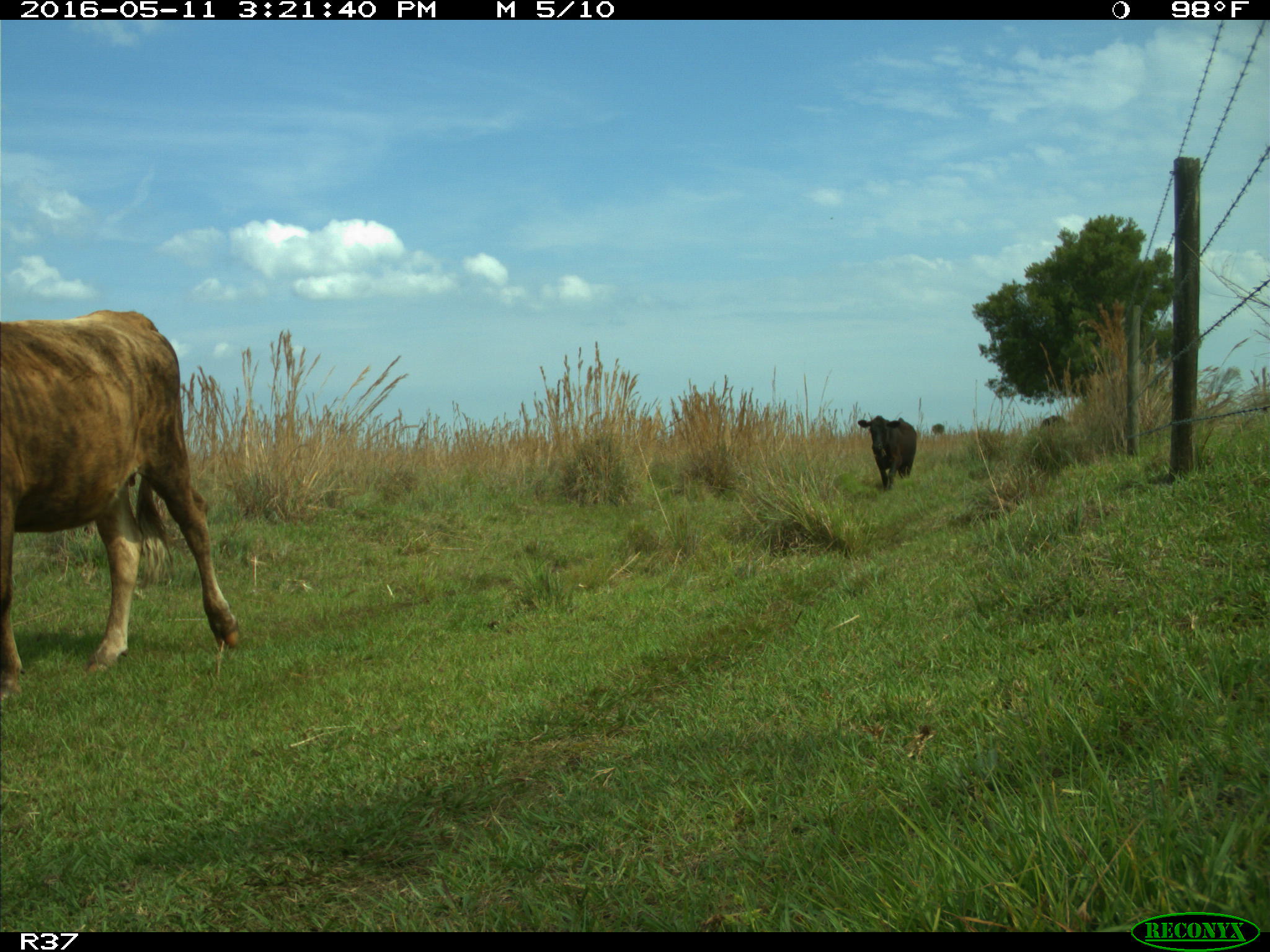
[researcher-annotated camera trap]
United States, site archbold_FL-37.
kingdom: Animalia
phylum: Chordata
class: Mammalia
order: Artiodactyla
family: Bovidae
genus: Bos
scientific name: Bos taurus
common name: domestic cow